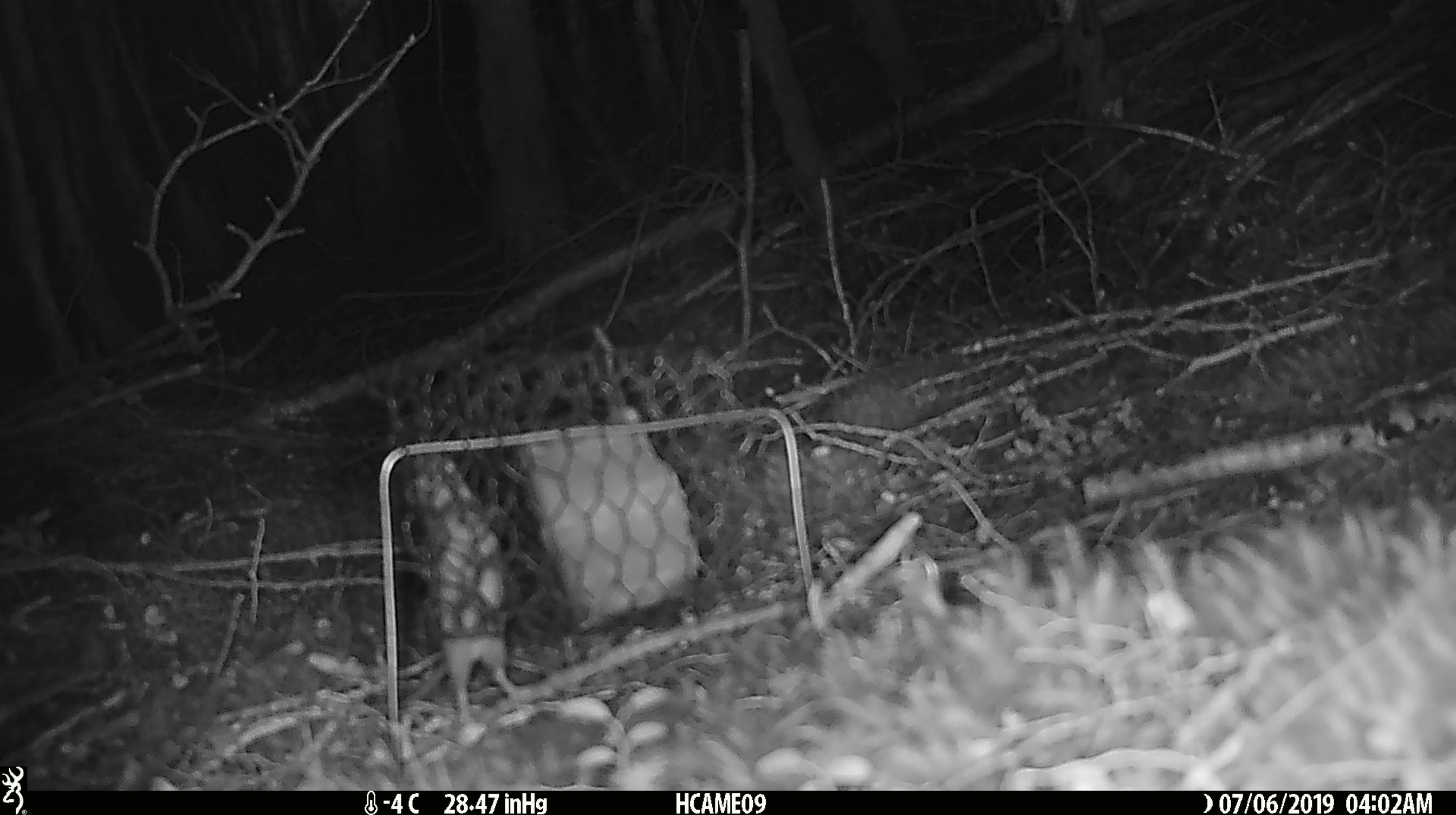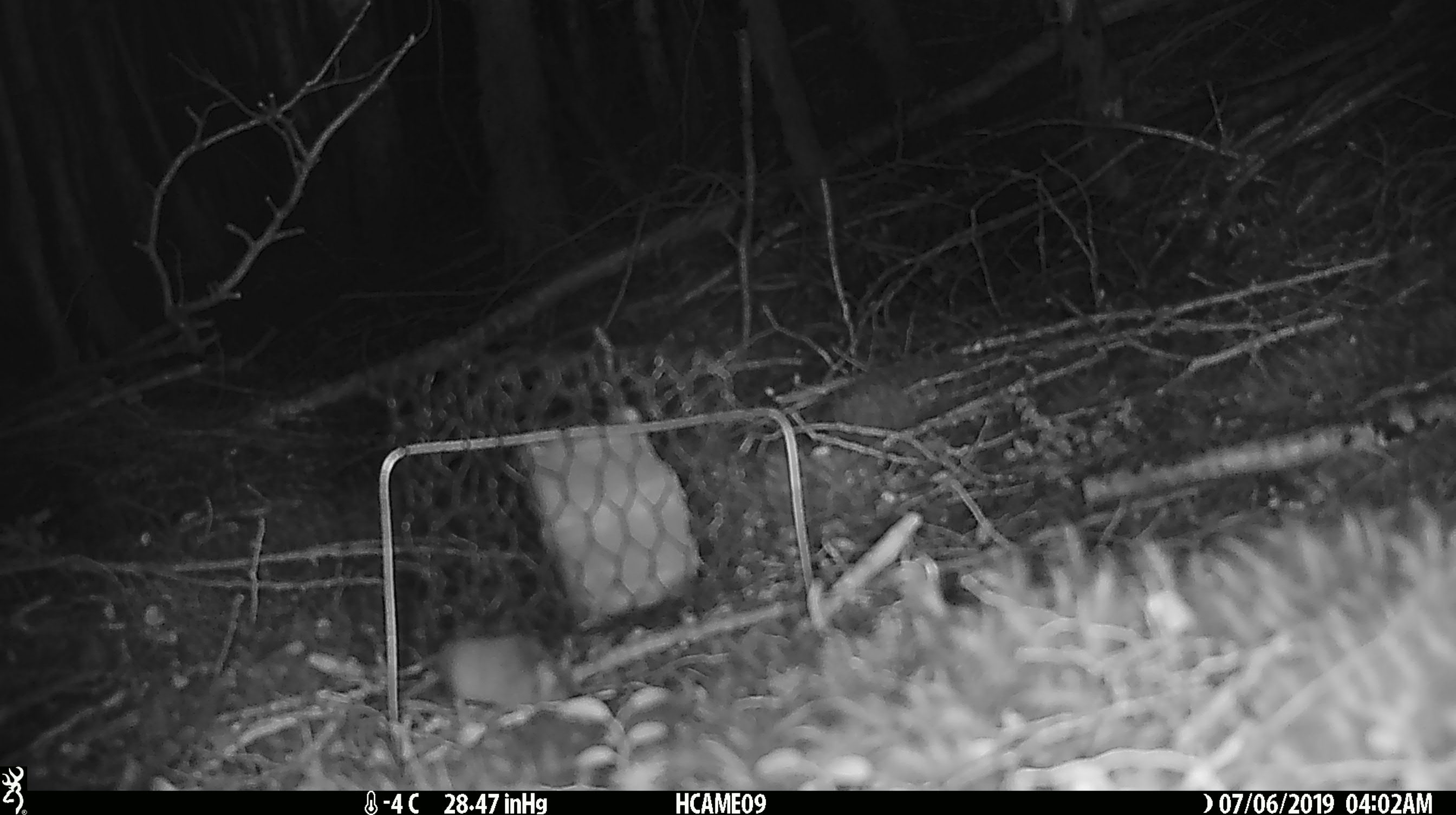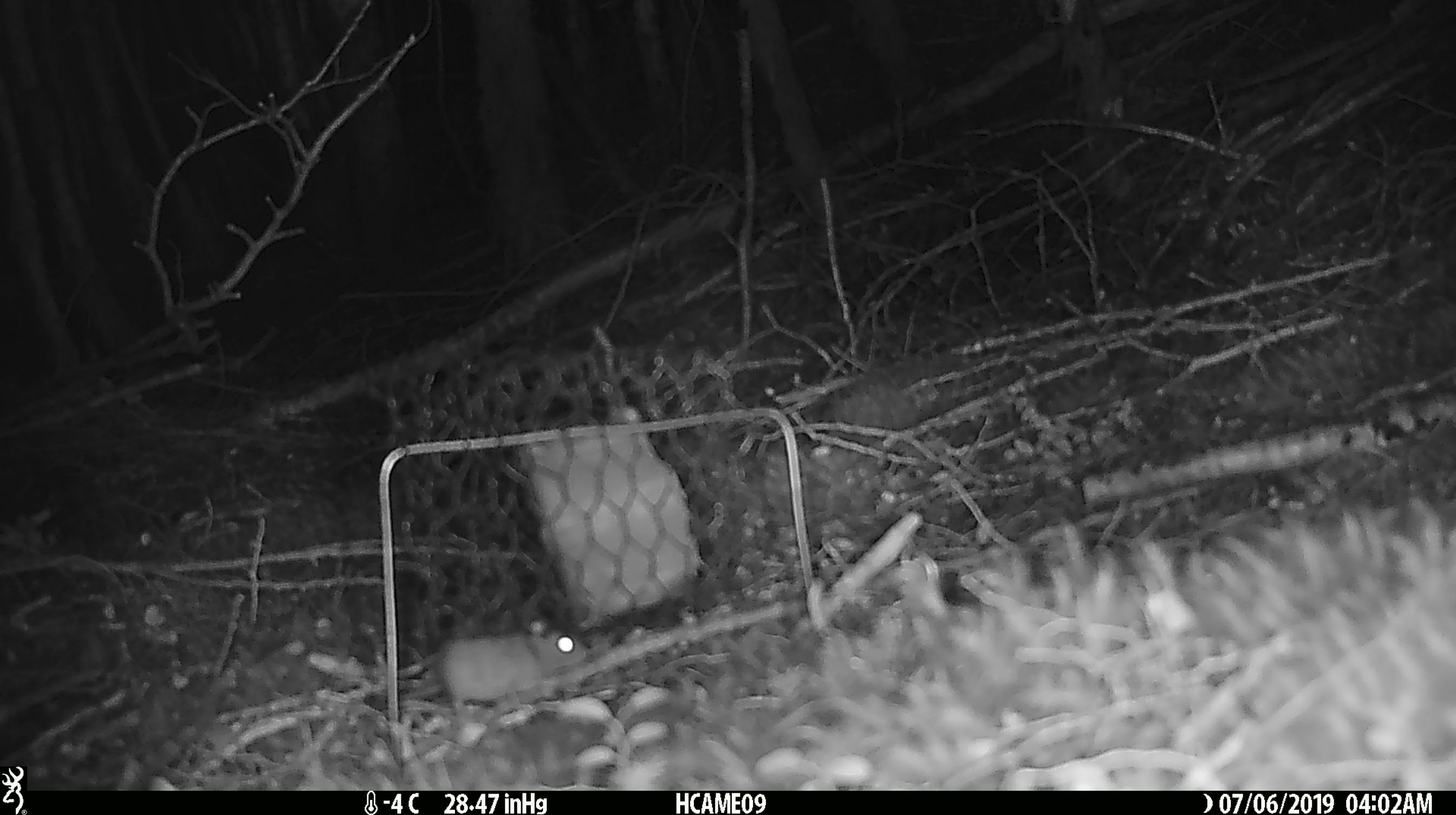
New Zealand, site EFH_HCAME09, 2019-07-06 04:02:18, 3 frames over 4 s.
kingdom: Animalia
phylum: Chordata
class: Mammalia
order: Rodentia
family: Muridae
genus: Mus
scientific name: Mus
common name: mouse